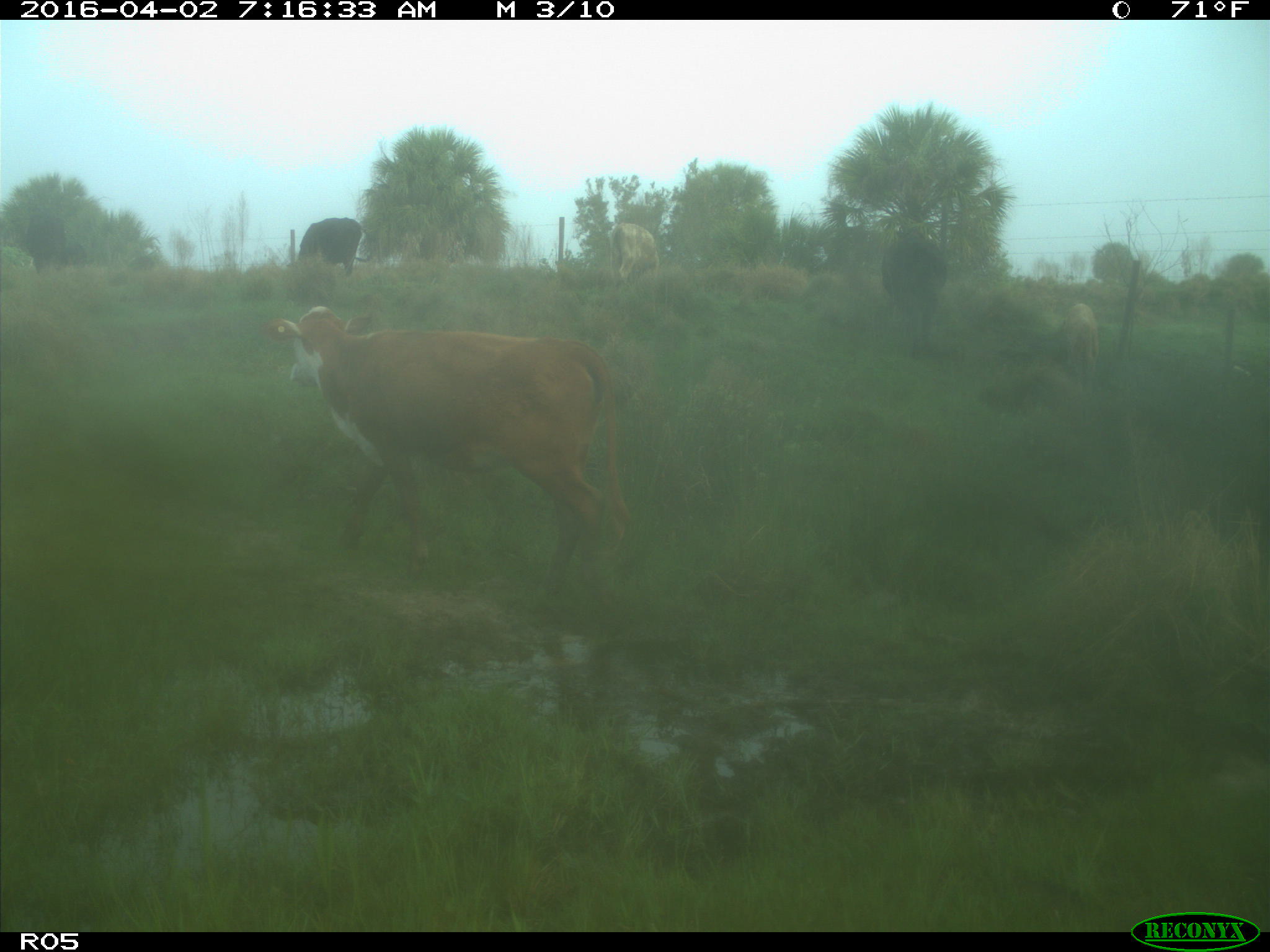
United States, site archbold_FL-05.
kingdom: Animalia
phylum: Chordata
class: Mammalia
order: Artiodactyla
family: Bovidae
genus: Bos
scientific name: Bos taurus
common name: domestic cow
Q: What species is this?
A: Bos taurus (domestic cow).